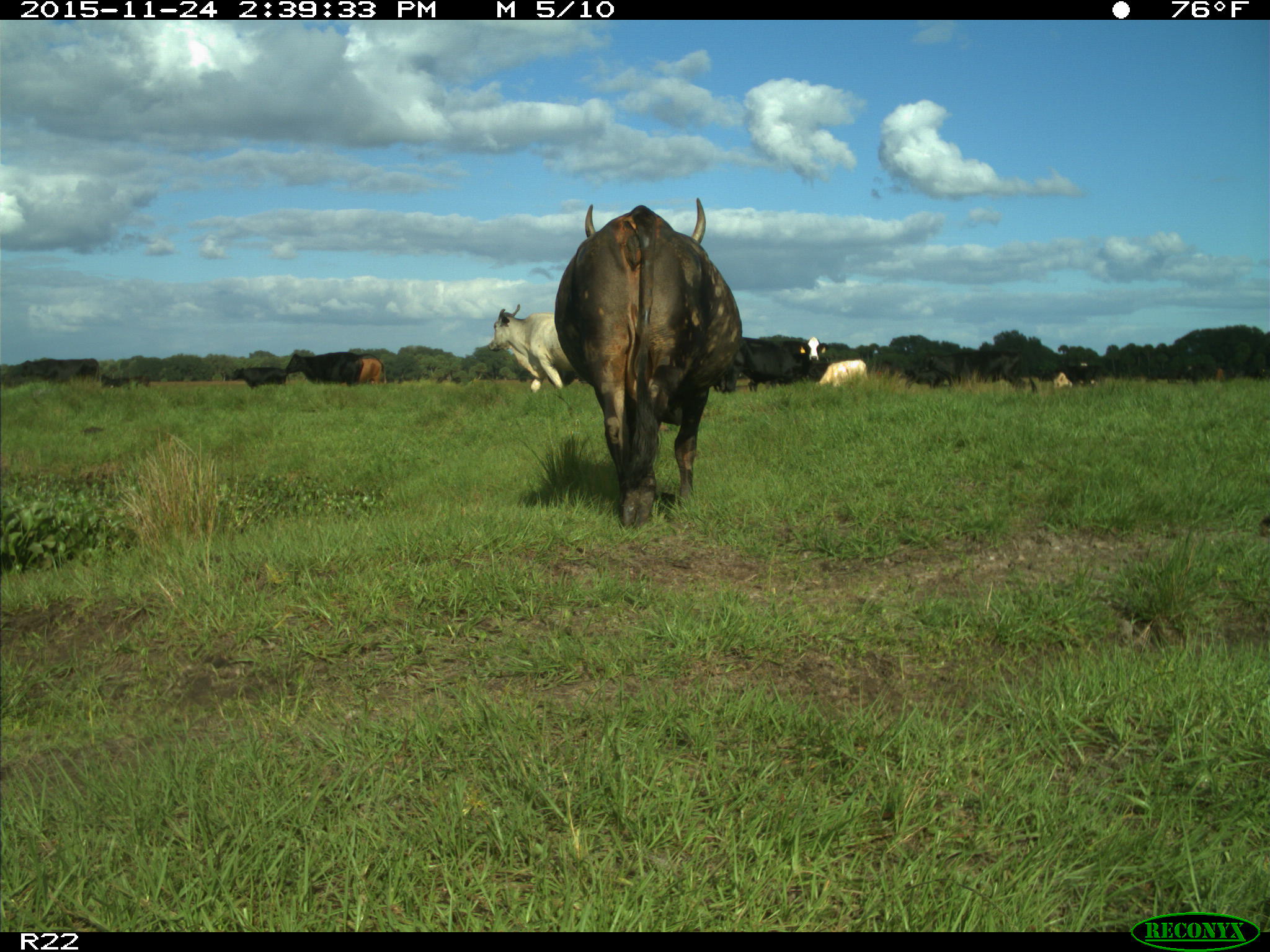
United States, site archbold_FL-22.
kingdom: Animalia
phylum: Chordata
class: Mammalia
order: Artiodactyla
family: Bovidae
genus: Bos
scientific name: Bos taurus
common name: domestic cow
Bos taurus (domestic cow).